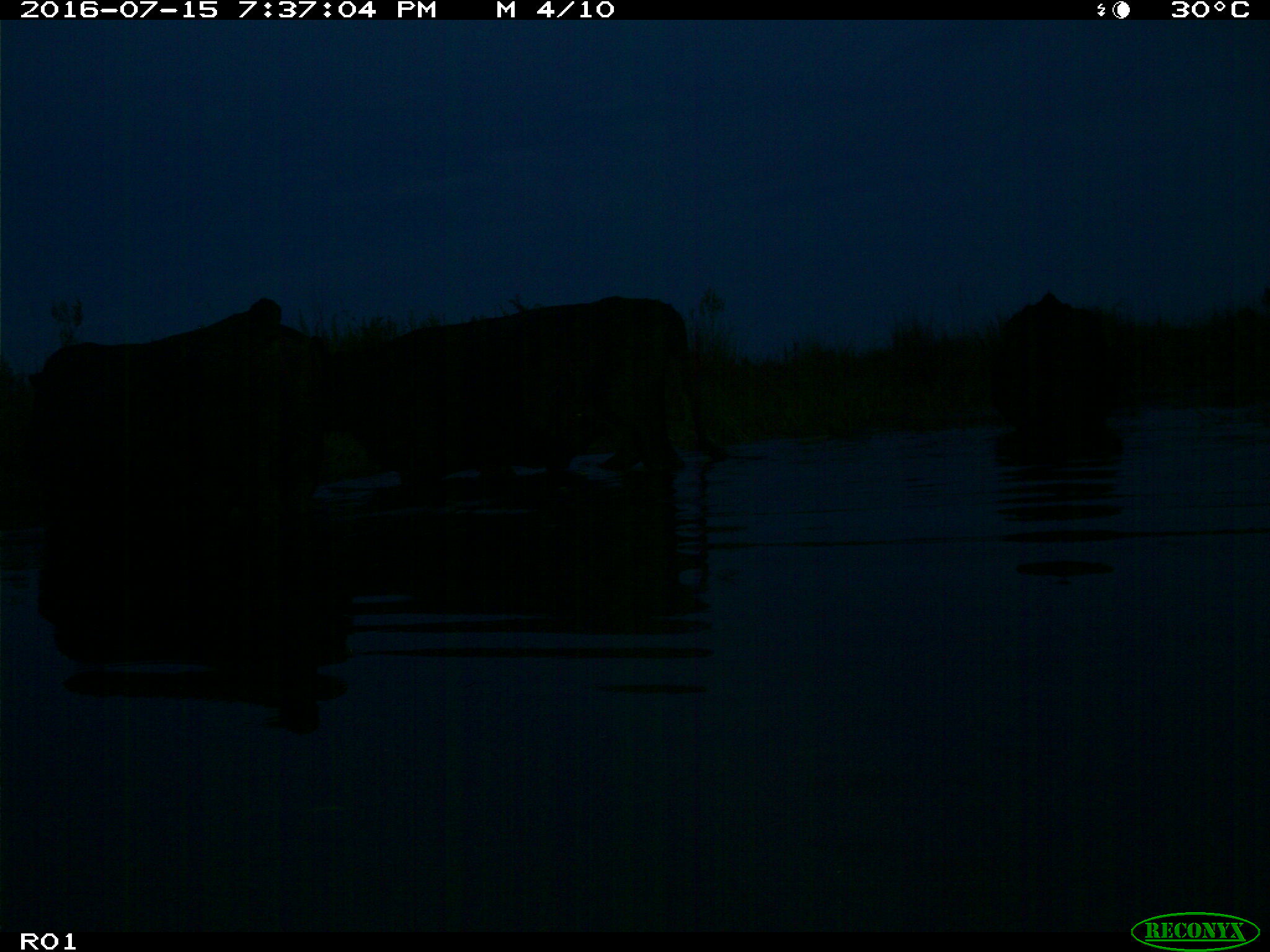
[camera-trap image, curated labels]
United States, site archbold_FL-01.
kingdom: Animalia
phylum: Chordata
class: Mammalia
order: Artiodactyla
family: Bovidae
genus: Bos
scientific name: Bos taurus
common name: domestic cow